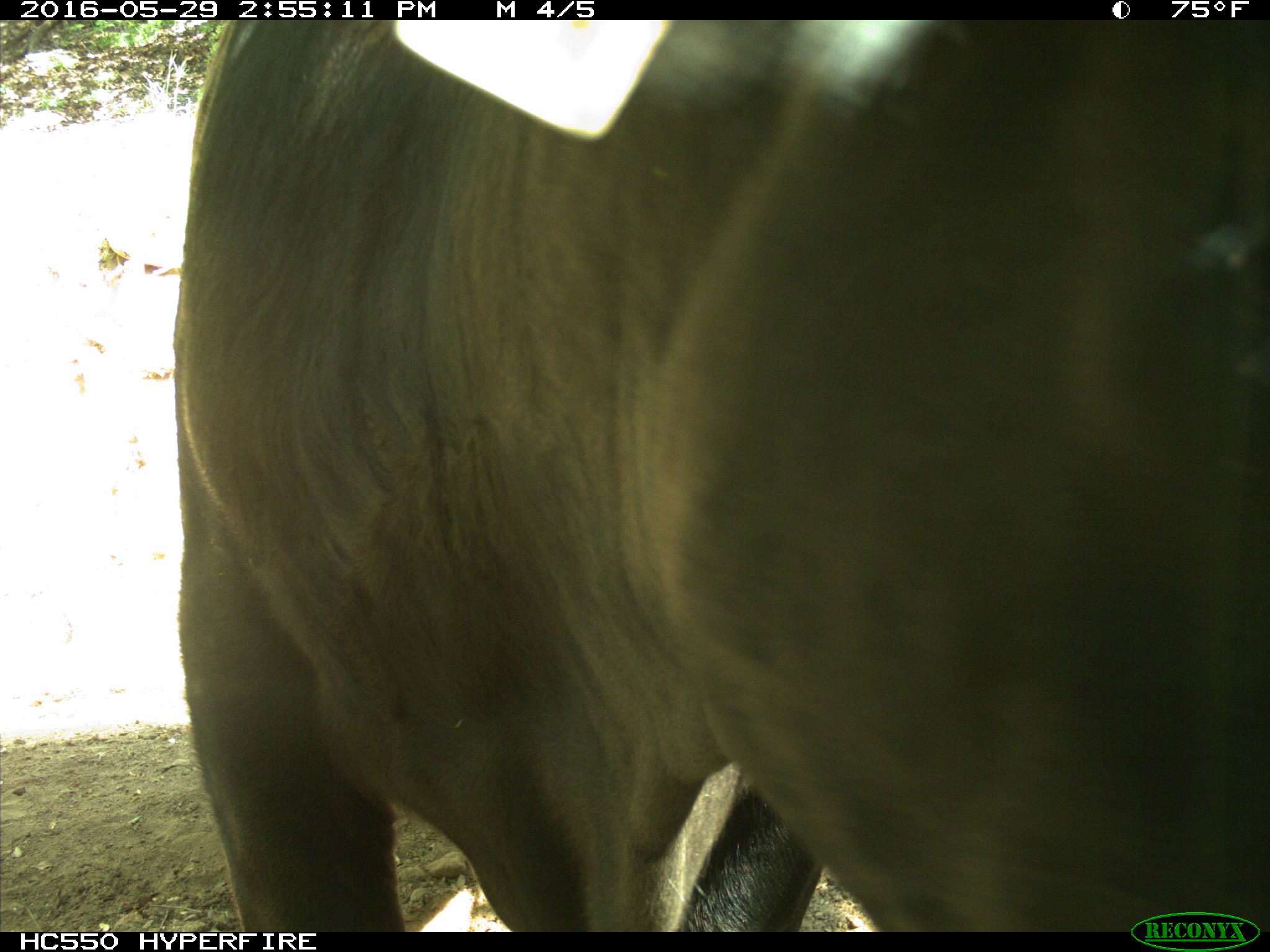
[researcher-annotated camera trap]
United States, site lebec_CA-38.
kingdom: Animalia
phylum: Chordata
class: Mammalia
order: Artiodactyla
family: Bovidae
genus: Bos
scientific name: Bos taurus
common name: domestic cow